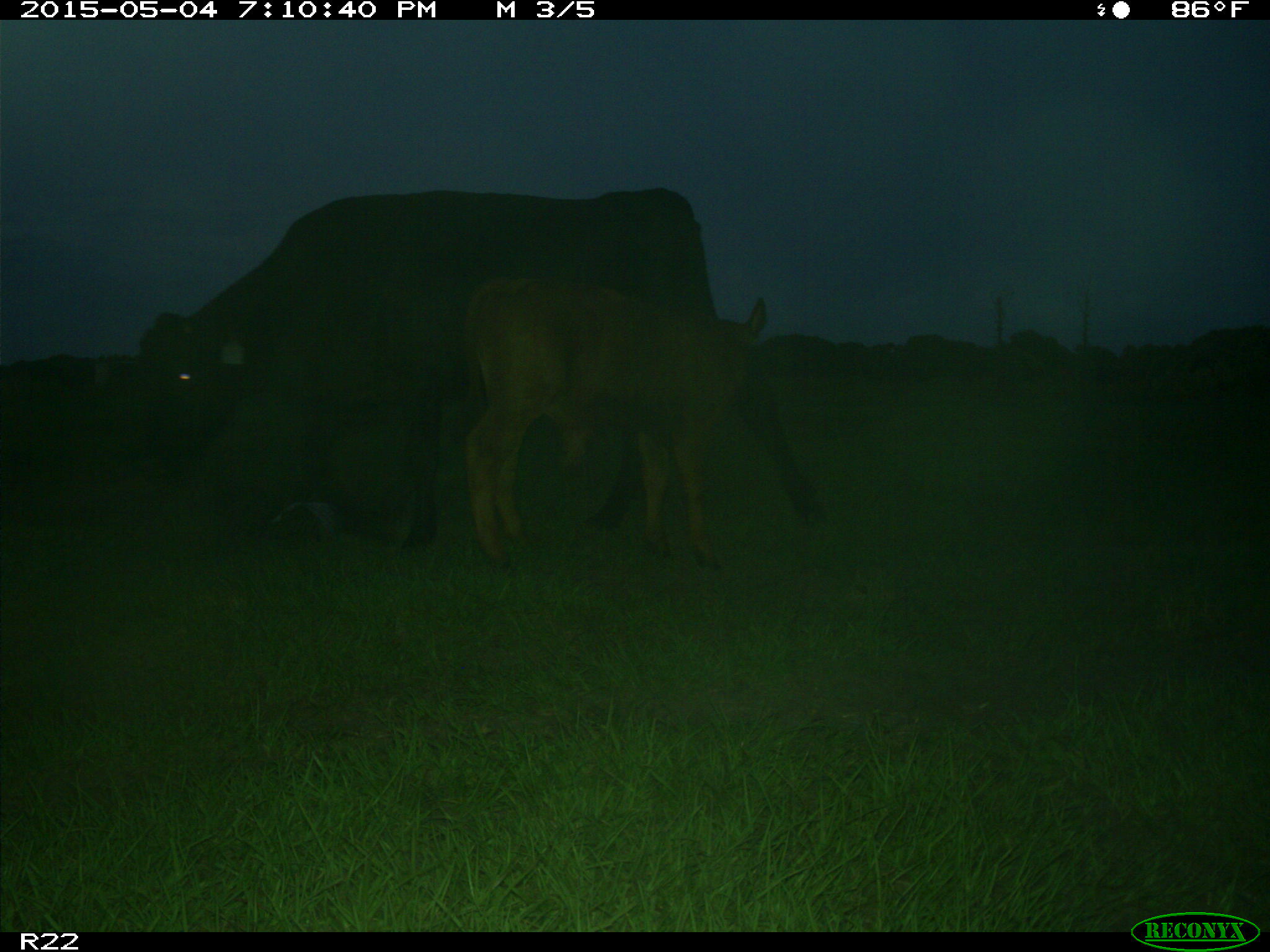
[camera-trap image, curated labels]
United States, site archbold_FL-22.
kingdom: Animalia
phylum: Chordata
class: Mammalia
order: Artiodactyla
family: Bovidae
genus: Bos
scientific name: Bos taurus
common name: domestic cow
Bos taurus (domestic cow).